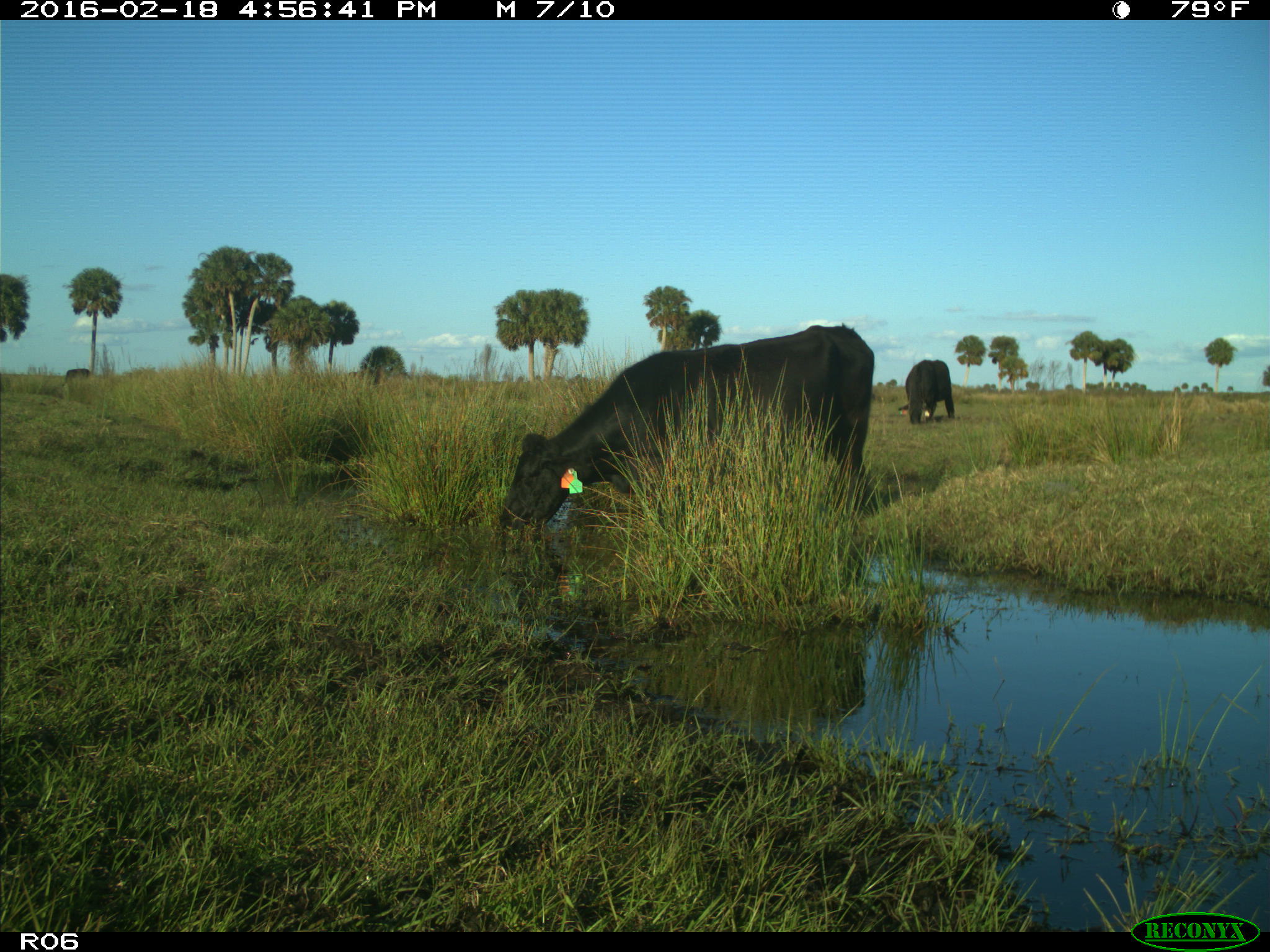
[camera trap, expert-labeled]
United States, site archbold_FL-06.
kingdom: Animalia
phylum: Chordata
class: Mammalia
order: Artiodactyla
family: Bovidae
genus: Bos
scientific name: Bos taurus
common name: domestic cow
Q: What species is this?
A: Bos taurus (domestic cow).